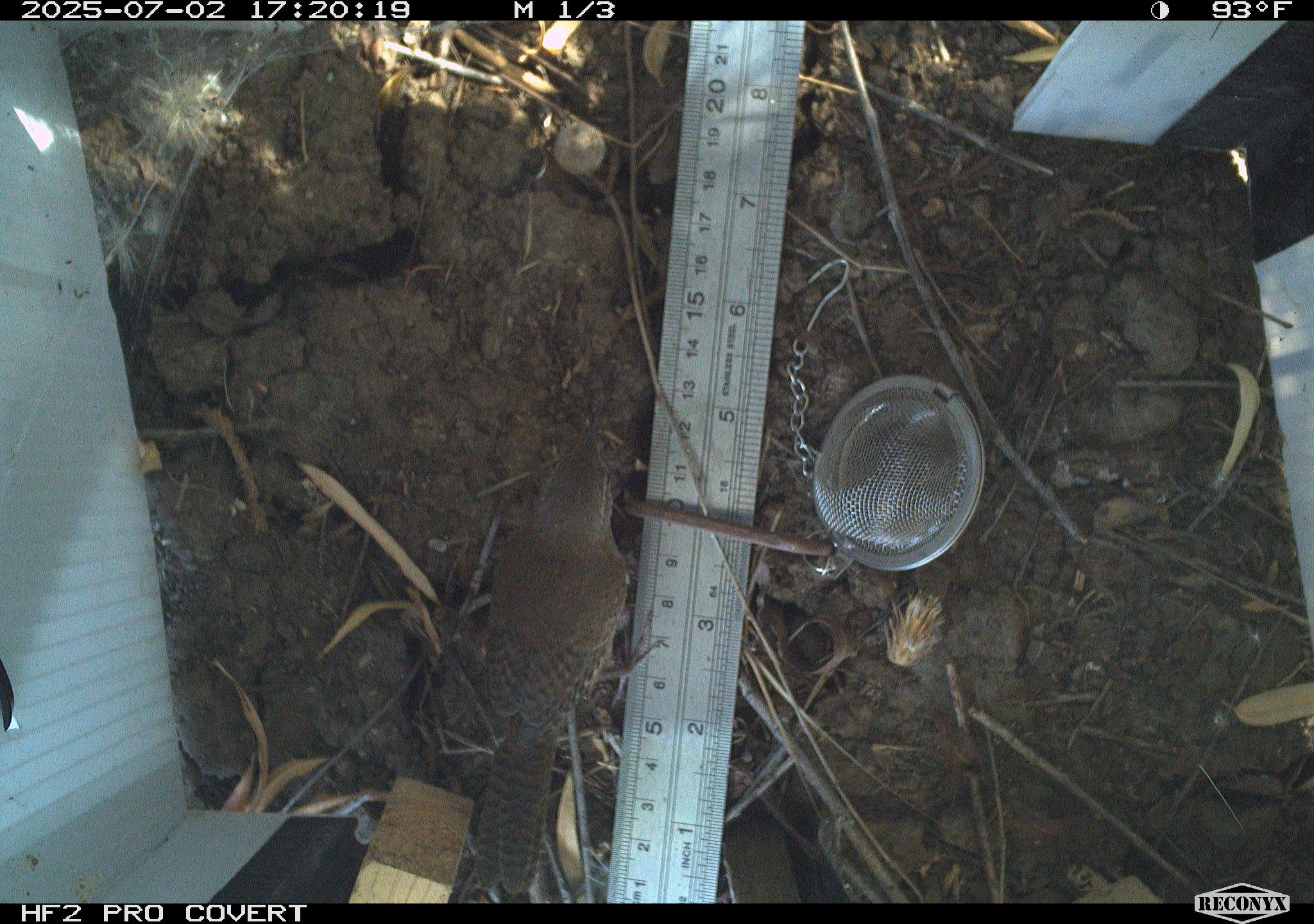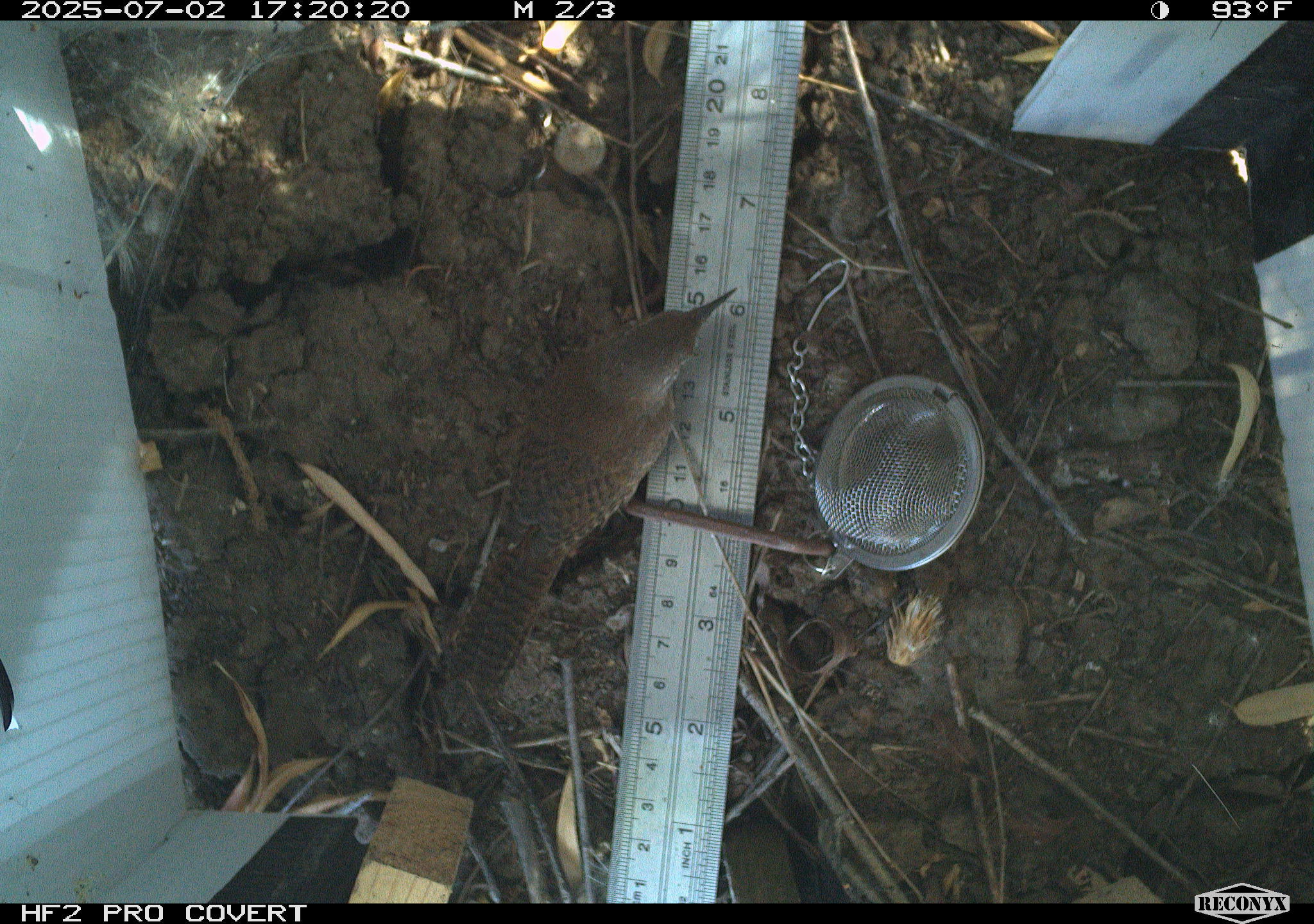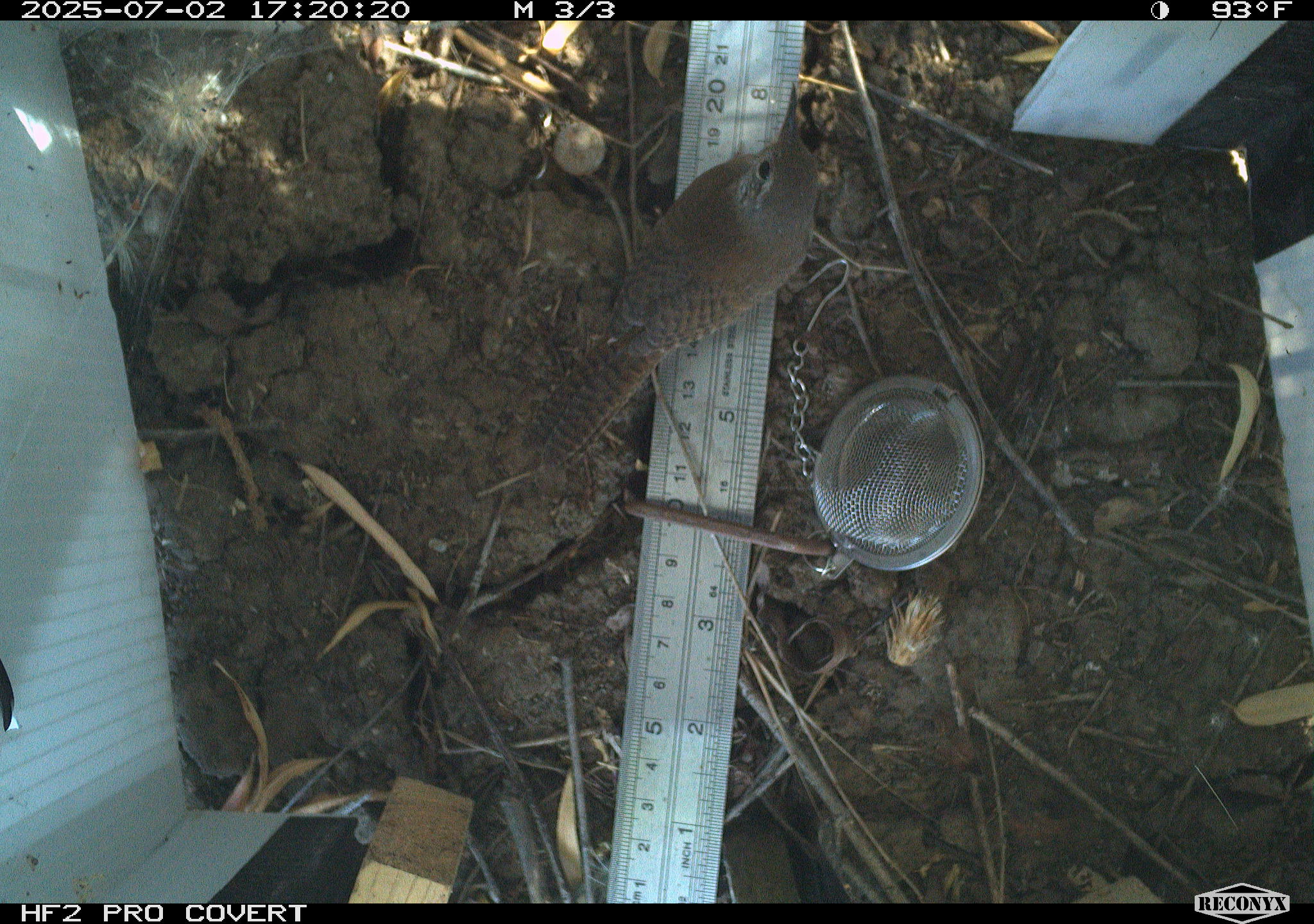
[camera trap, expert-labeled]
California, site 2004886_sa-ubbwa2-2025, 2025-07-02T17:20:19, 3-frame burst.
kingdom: Animalia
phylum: Chordata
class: Aves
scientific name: Aves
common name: bird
Bird (Aves).